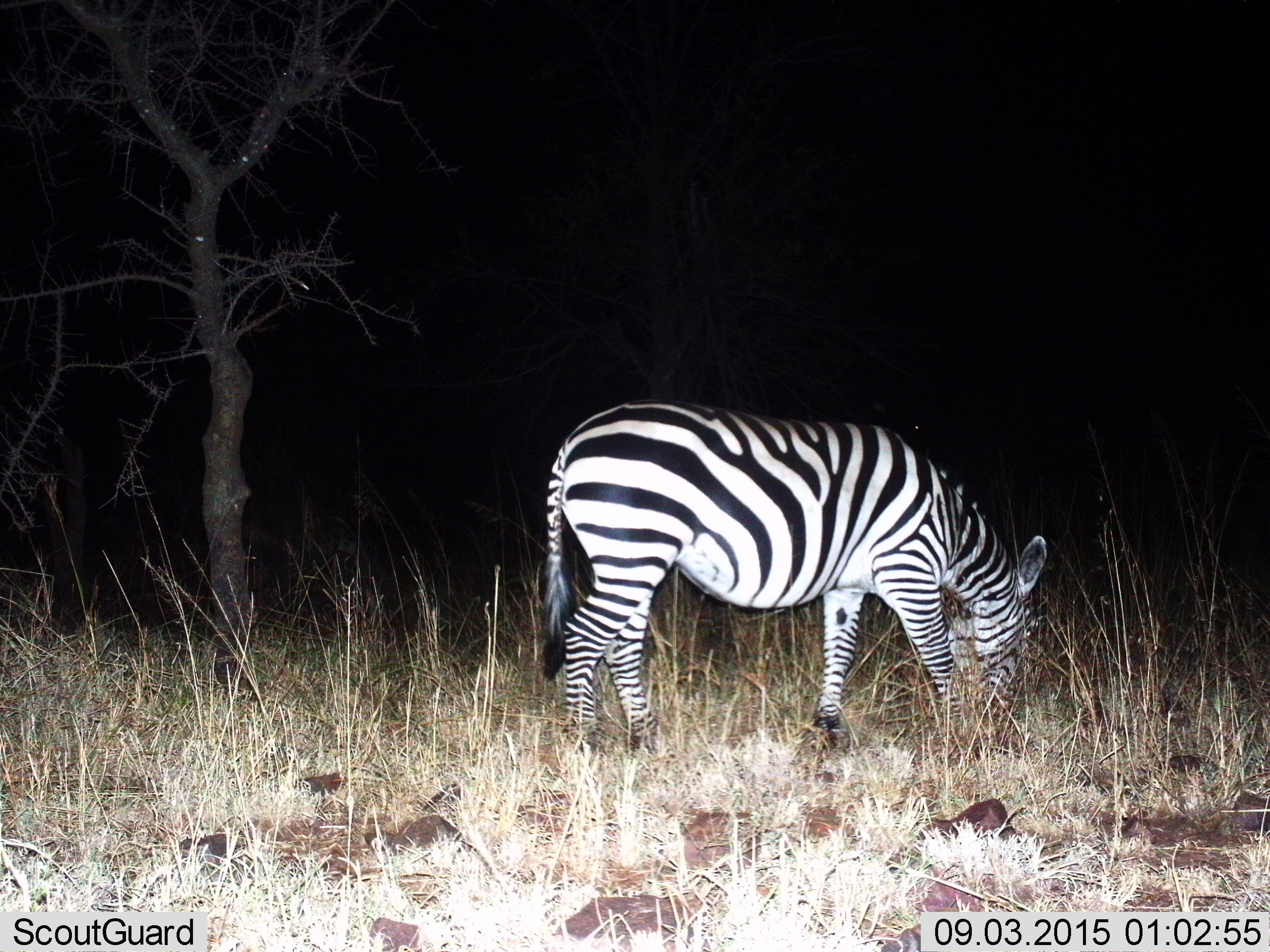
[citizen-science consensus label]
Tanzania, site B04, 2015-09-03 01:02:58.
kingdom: Animalia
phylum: Chordata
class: Mammalia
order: Perissodactyla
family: Equidae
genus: Equus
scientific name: Equus quagga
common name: plains zebra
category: zebra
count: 1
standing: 21%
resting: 0%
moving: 0%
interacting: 0%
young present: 0%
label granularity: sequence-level